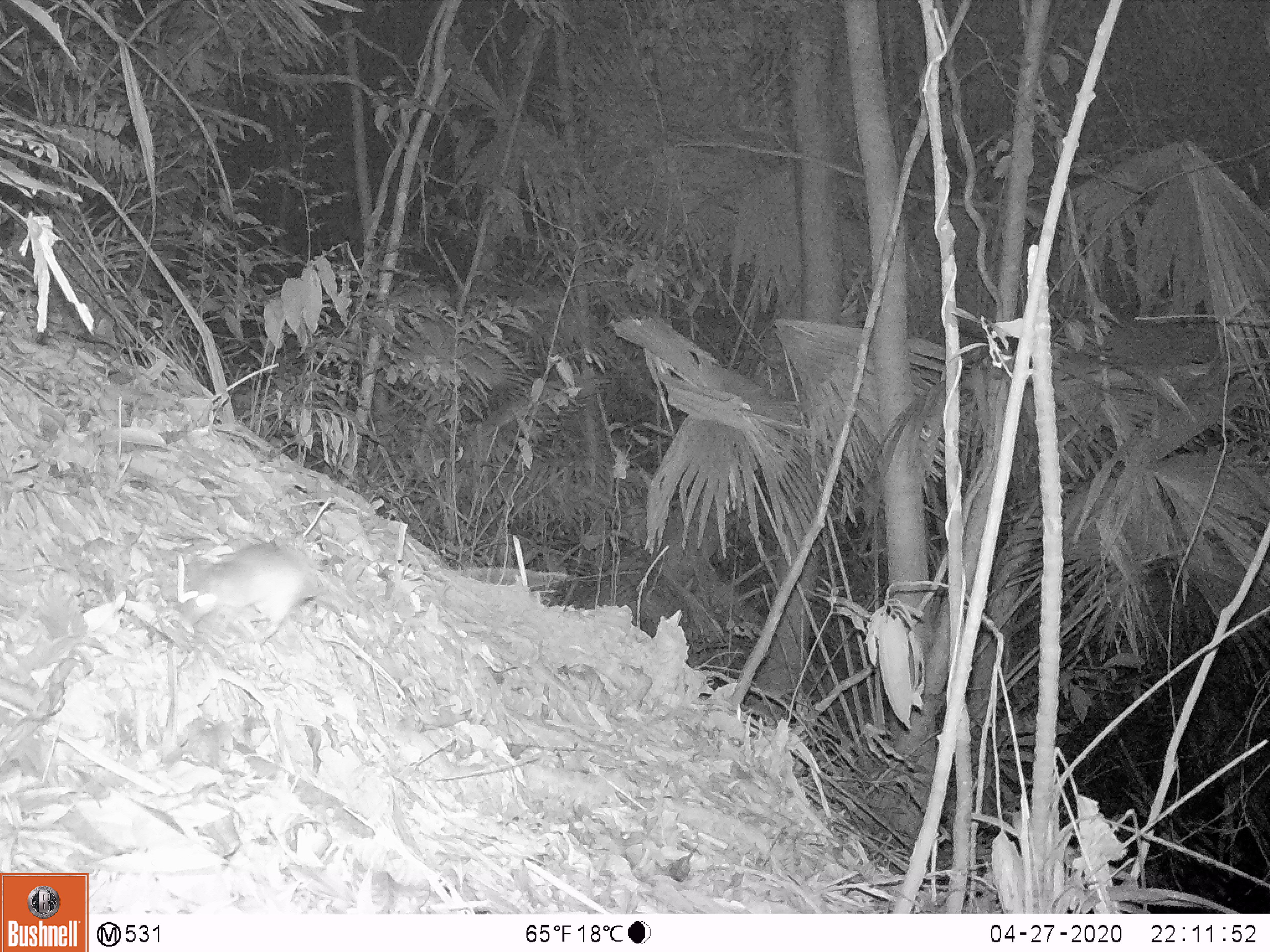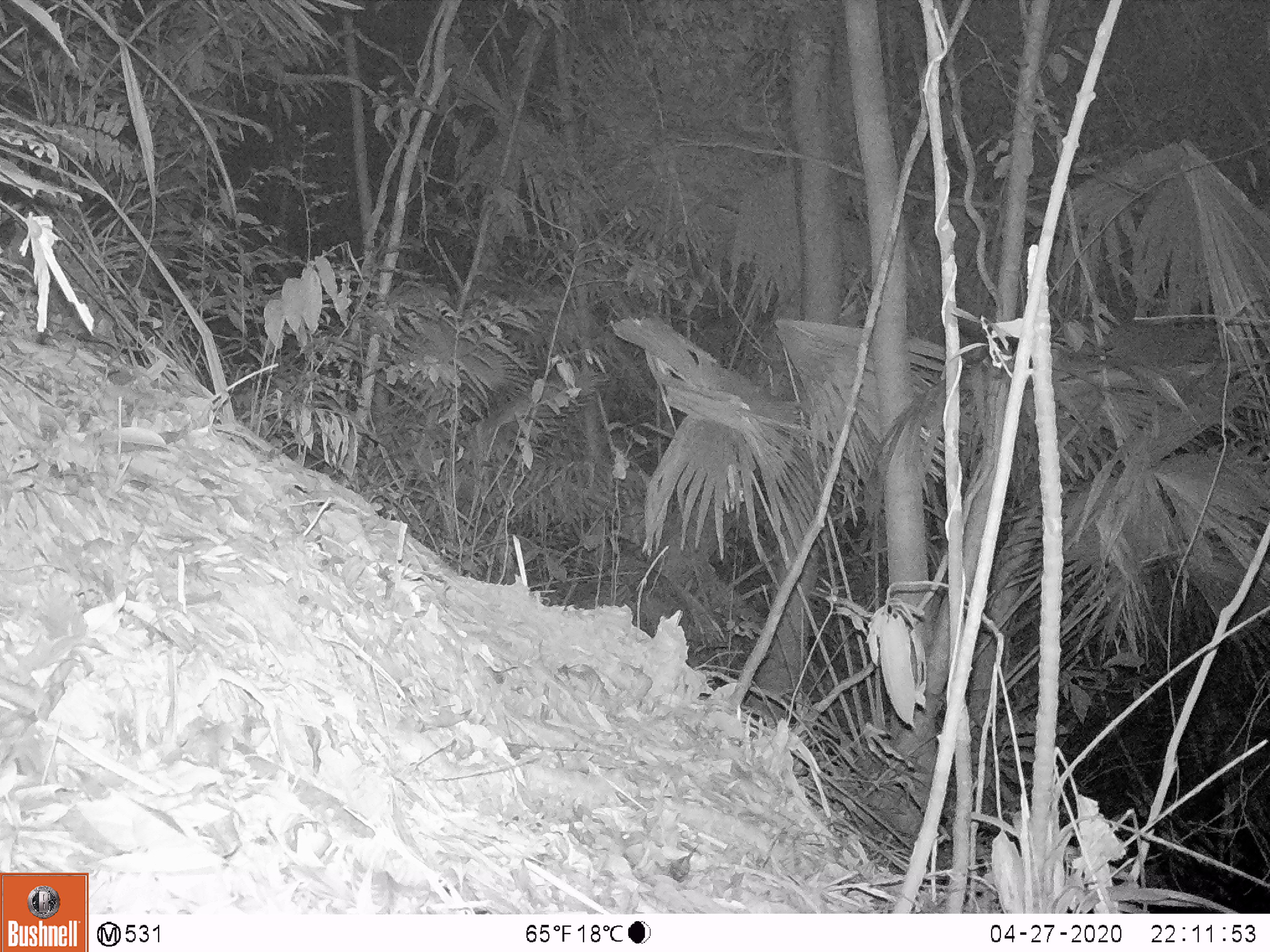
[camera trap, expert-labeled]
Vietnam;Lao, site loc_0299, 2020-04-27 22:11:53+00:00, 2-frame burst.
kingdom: Animalia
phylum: Chordata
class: Mammalia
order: Rodentia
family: Muridae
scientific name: Muridae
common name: old-world mice and rats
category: unidentified murid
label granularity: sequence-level